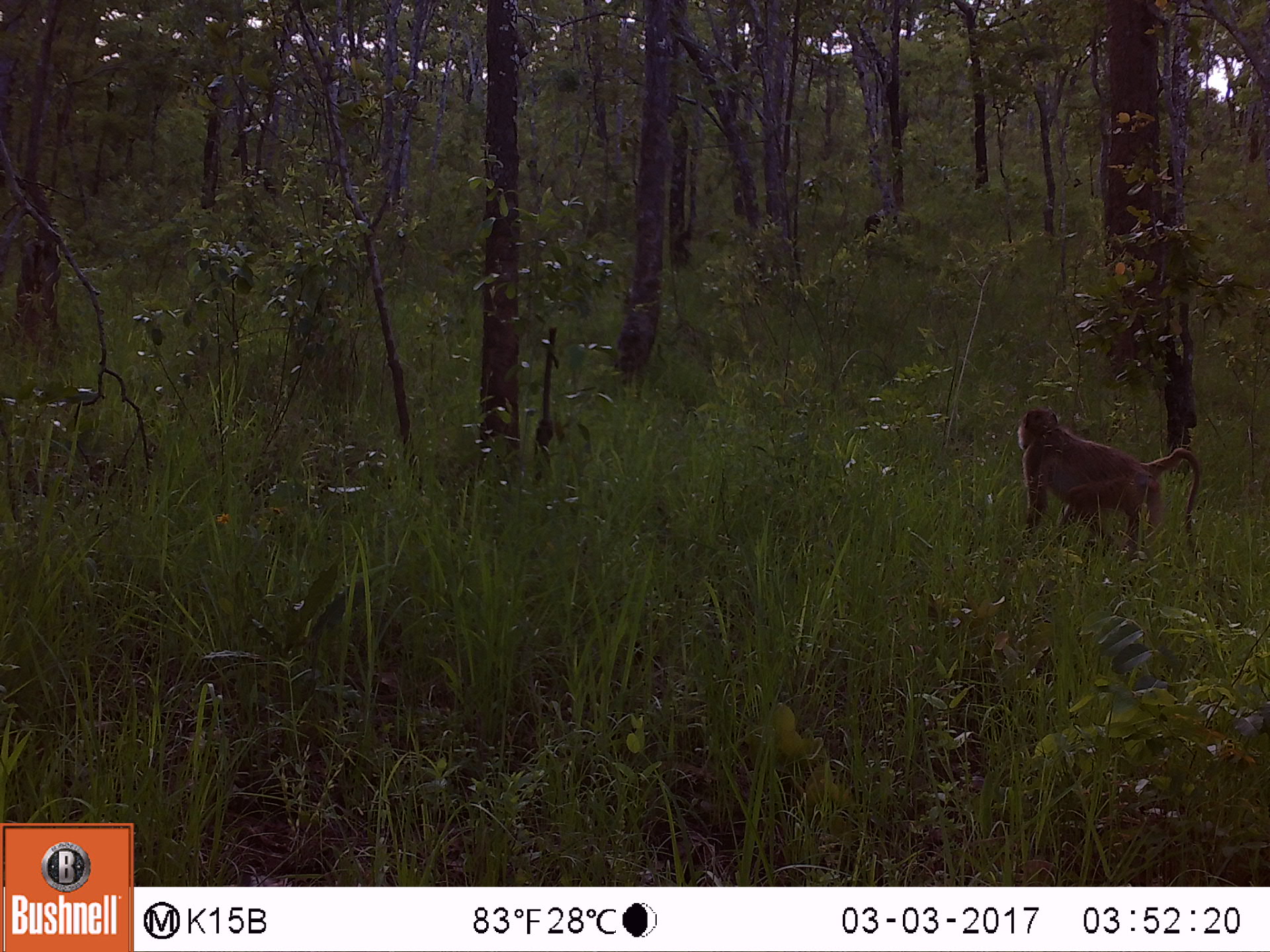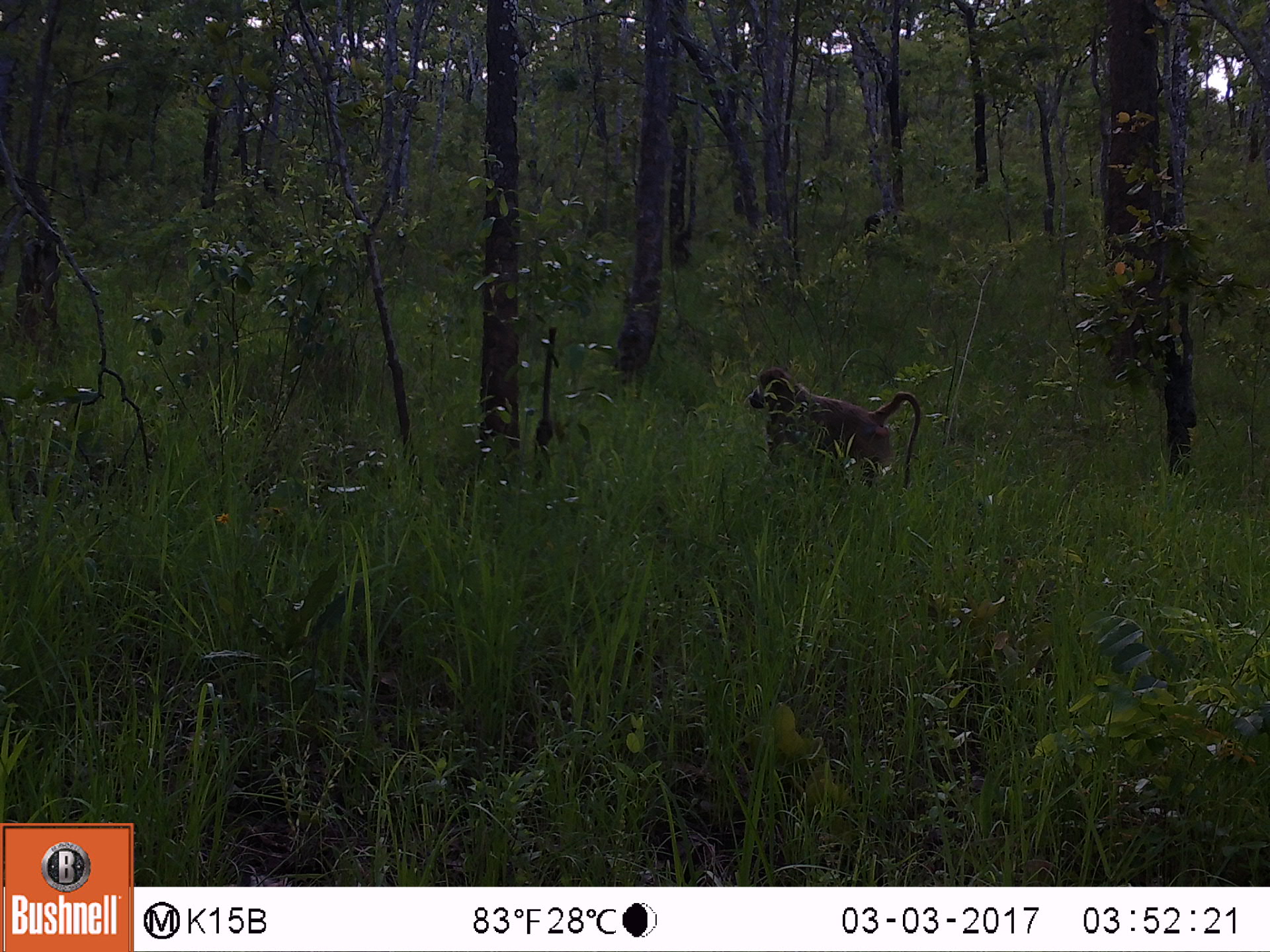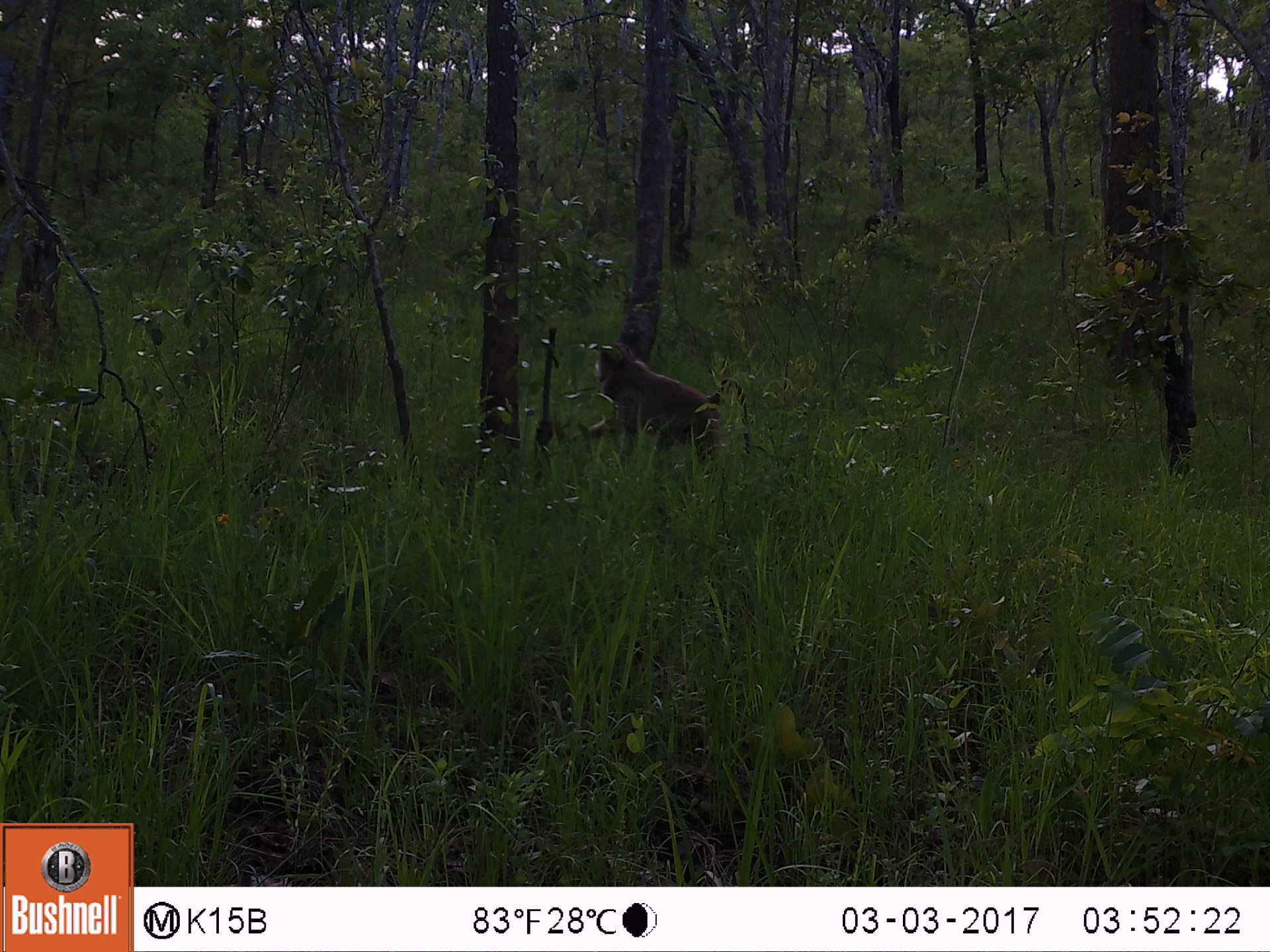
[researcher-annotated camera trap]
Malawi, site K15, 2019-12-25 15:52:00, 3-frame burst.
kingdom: Animalia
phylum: Chordata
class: Mammalia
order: Primates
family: Cercopithecidae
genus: Papio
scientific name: Papio cynocephalus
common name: yellow baboon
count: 1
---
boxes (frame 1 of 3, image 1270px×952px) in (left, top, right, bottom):
yellow baboon: (1013, 402, 1199, 557)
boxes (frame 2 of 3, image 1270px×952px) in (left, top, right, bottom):
yellow baboon: (742, 364, 929, 488)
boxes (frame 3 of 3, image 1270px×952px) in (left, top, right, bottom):
yellow baboon: (572, 338, 742, 461)